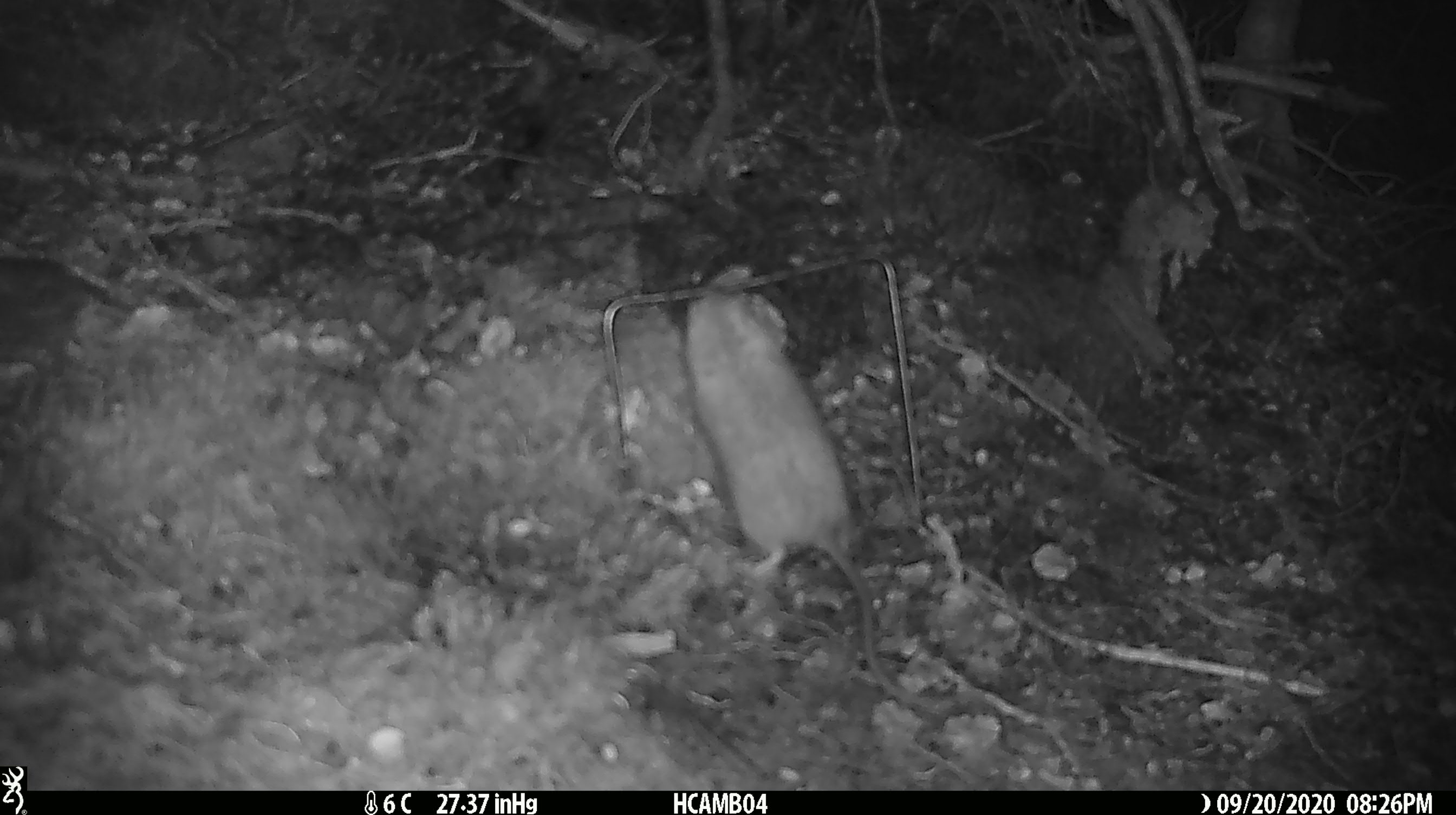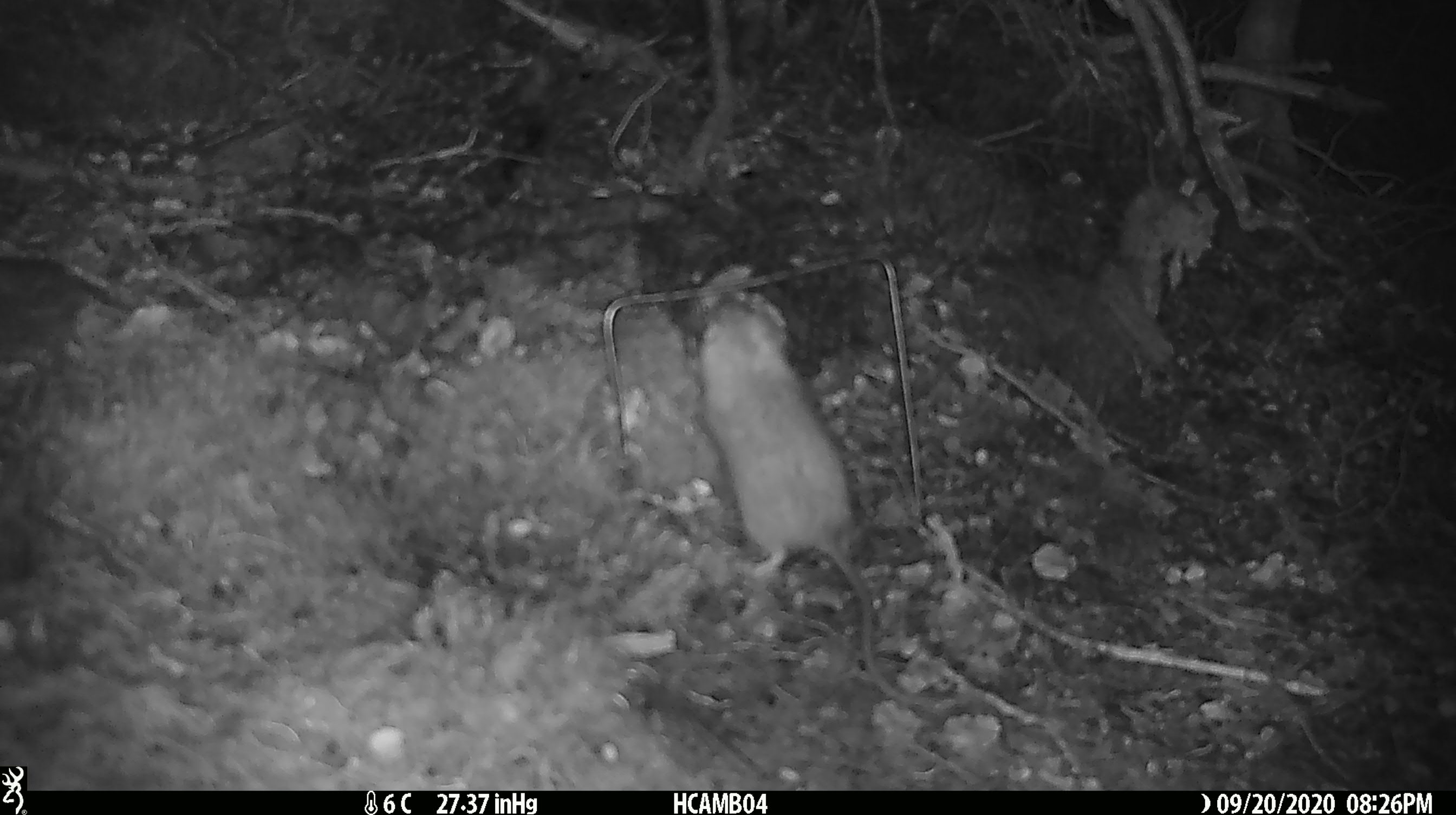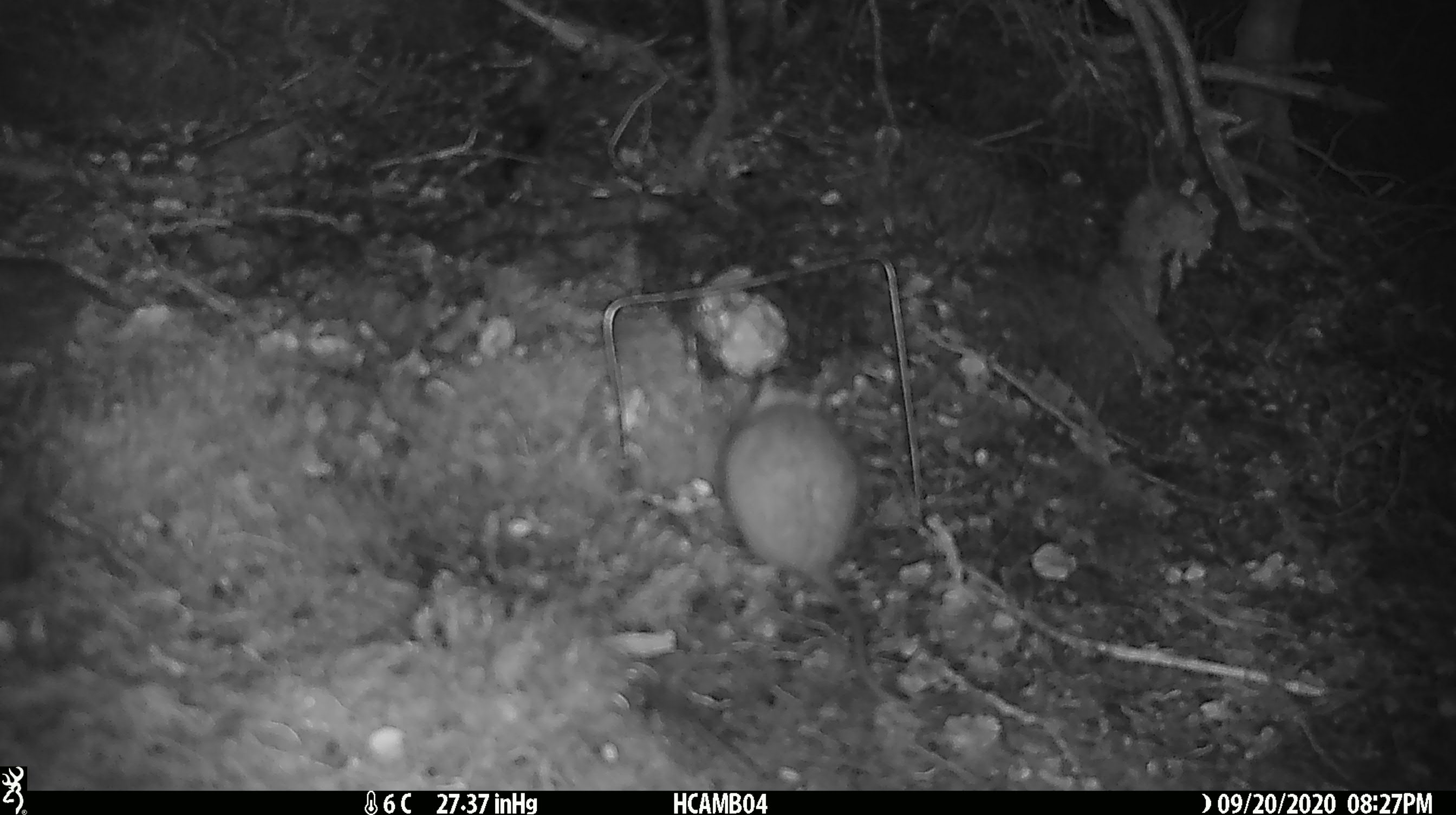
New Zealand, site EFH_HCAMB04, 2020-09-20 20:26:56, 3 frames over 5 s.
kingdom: Animalia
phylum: Chordata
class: Mammalia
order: Rodentia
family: Muridae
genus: Rattus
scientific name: Rattus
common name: rat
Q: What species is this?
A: Rat (Rattus).